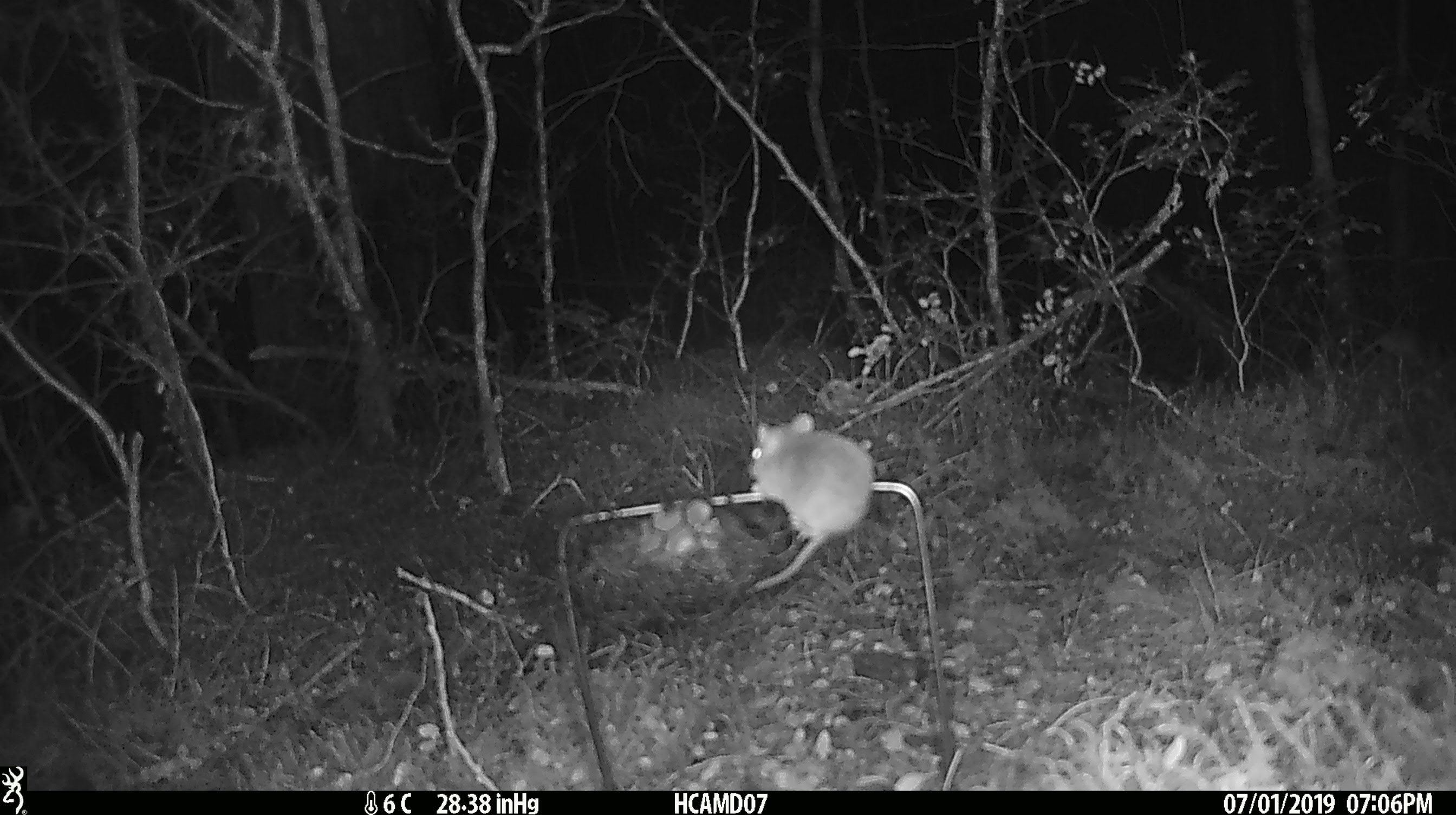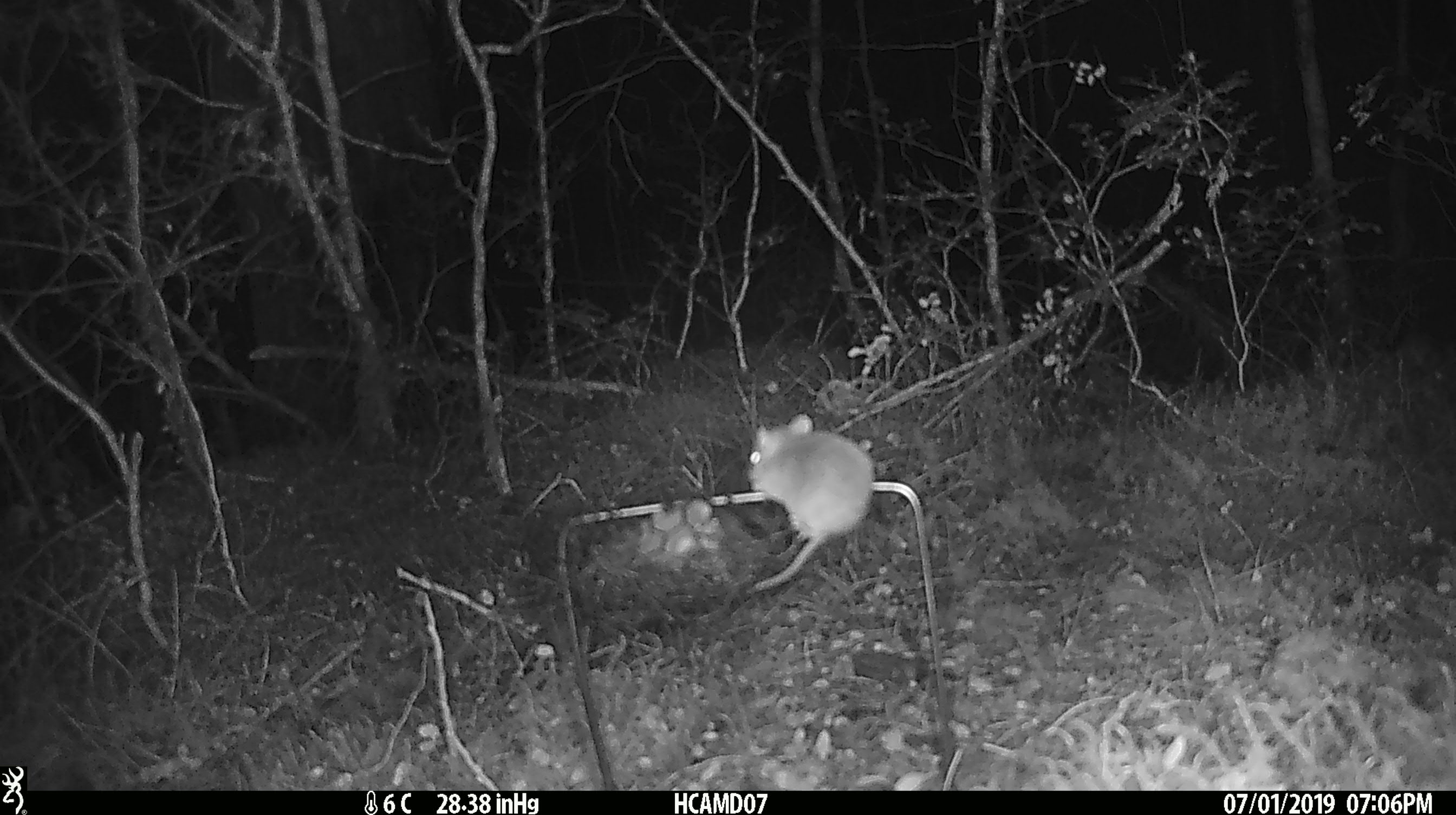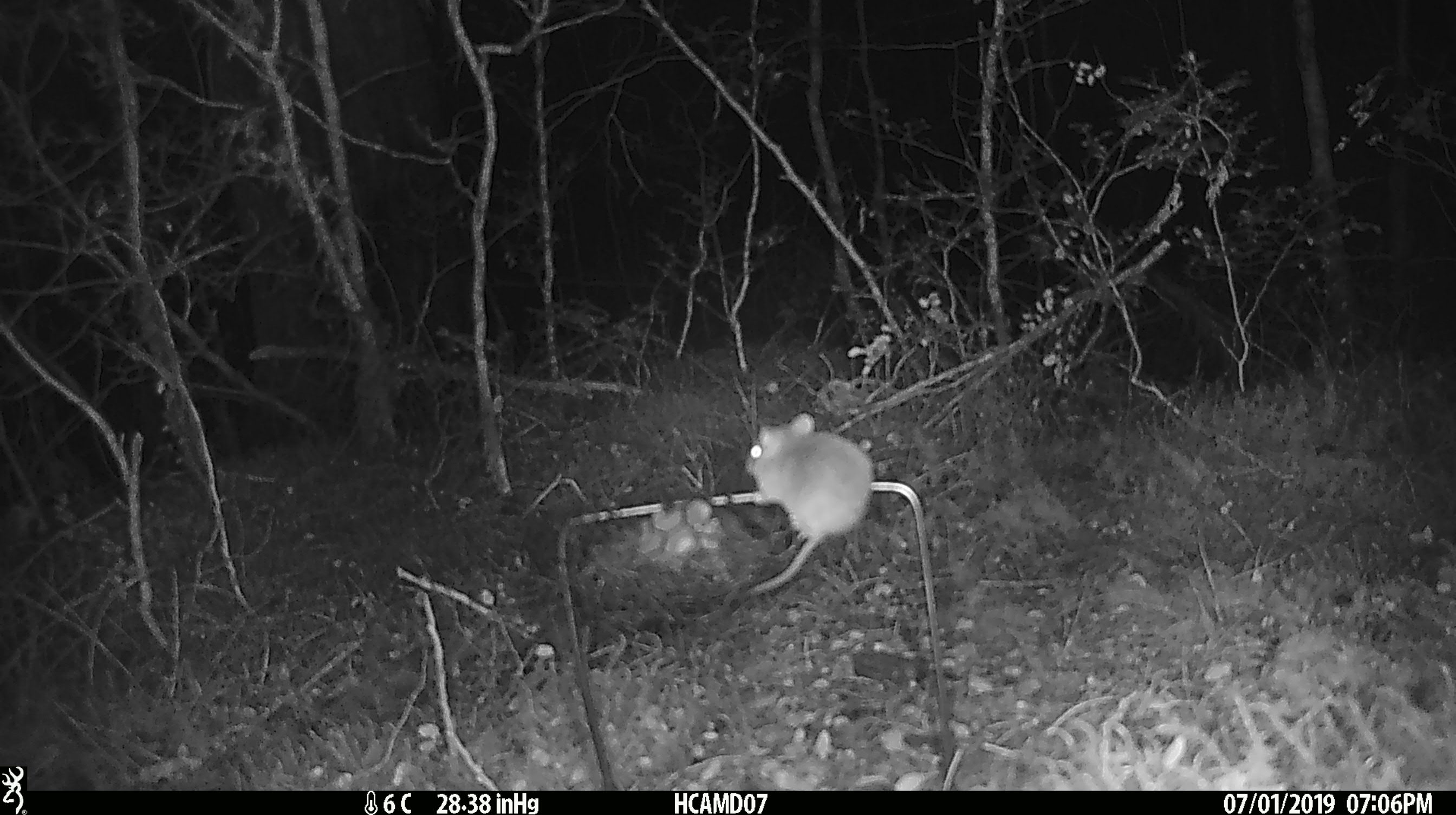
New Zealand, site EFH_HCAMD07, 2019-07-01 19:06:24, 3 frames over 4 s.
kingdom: Animalia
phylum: Chordata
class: Mammalia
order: Rodentia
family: Muridae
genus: Mus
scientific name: Mus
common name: mouse